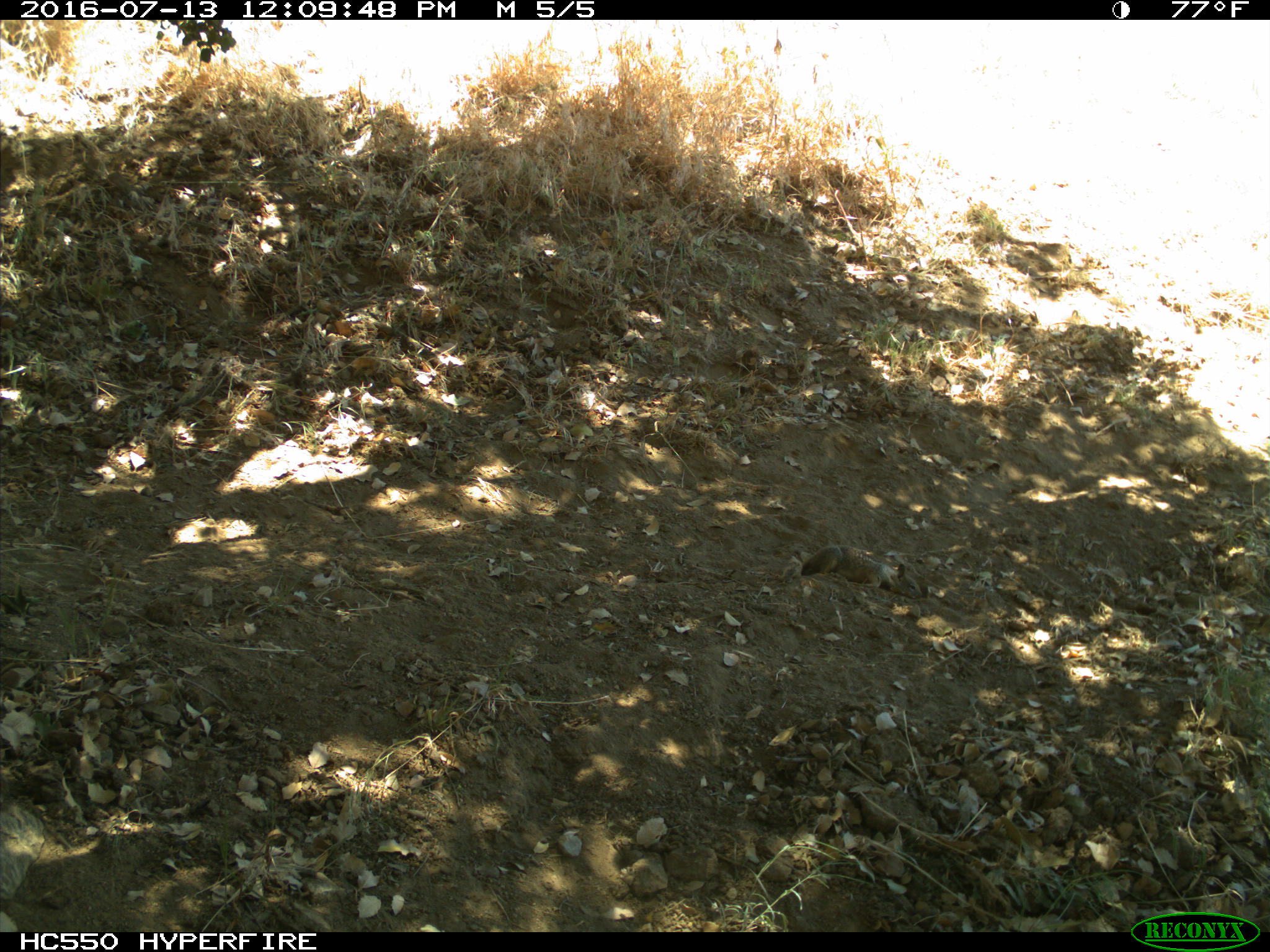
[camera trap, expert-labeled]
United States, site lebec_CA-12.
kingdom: Animalia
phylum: Chordata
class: Mammalia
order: Rodentia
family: Sciuridae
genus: Otospermophilus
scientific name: Otospermophilus beecheyi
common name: california ground squirrel